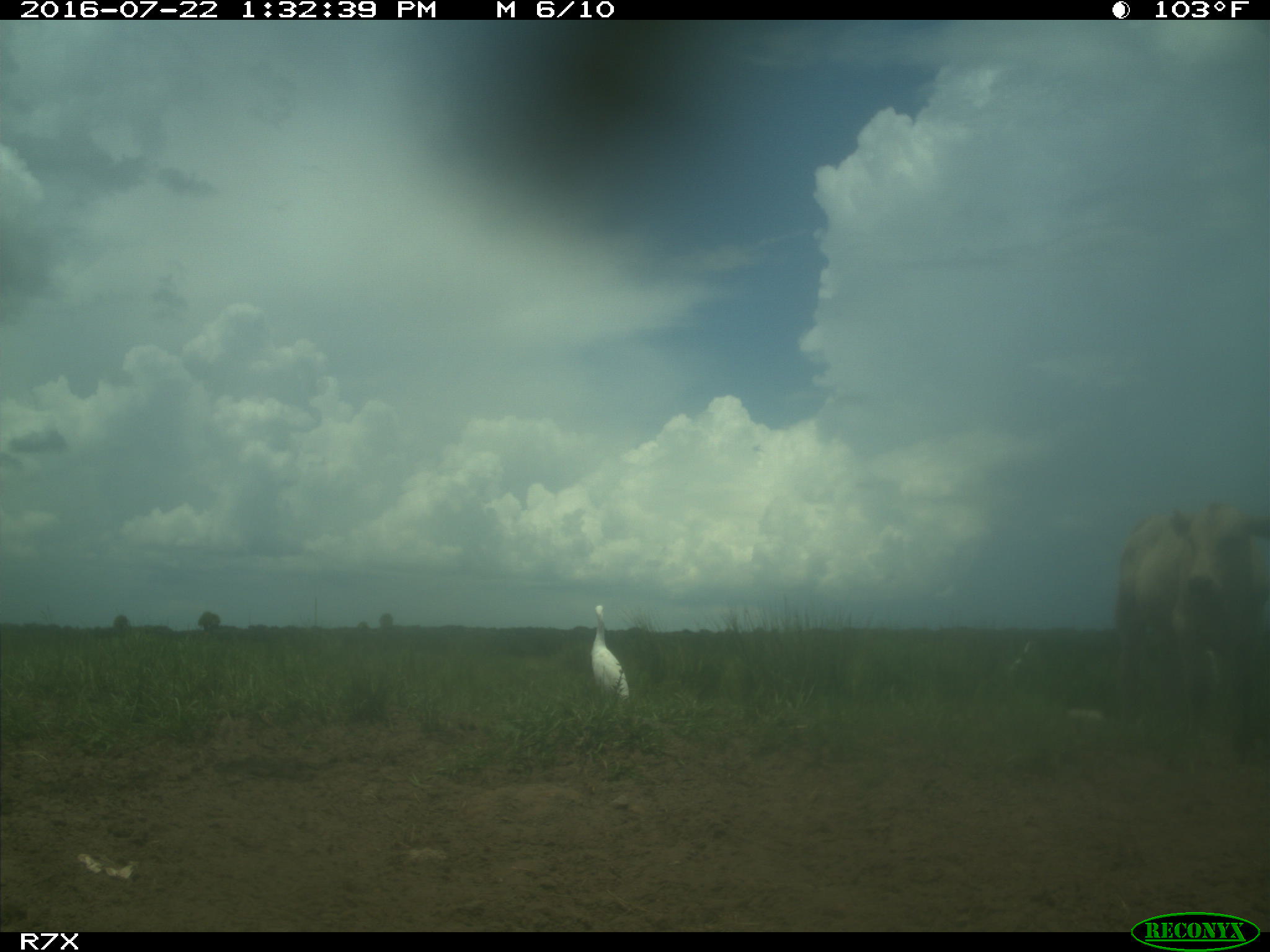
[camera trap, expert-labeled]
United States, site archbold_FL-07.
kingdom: Animalia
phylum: Chordata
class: Mammalia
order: Artiodactyla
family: Bovidae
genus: Bos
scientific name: Bos taurus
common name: domestic cow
Bos taurus (domestic cow).